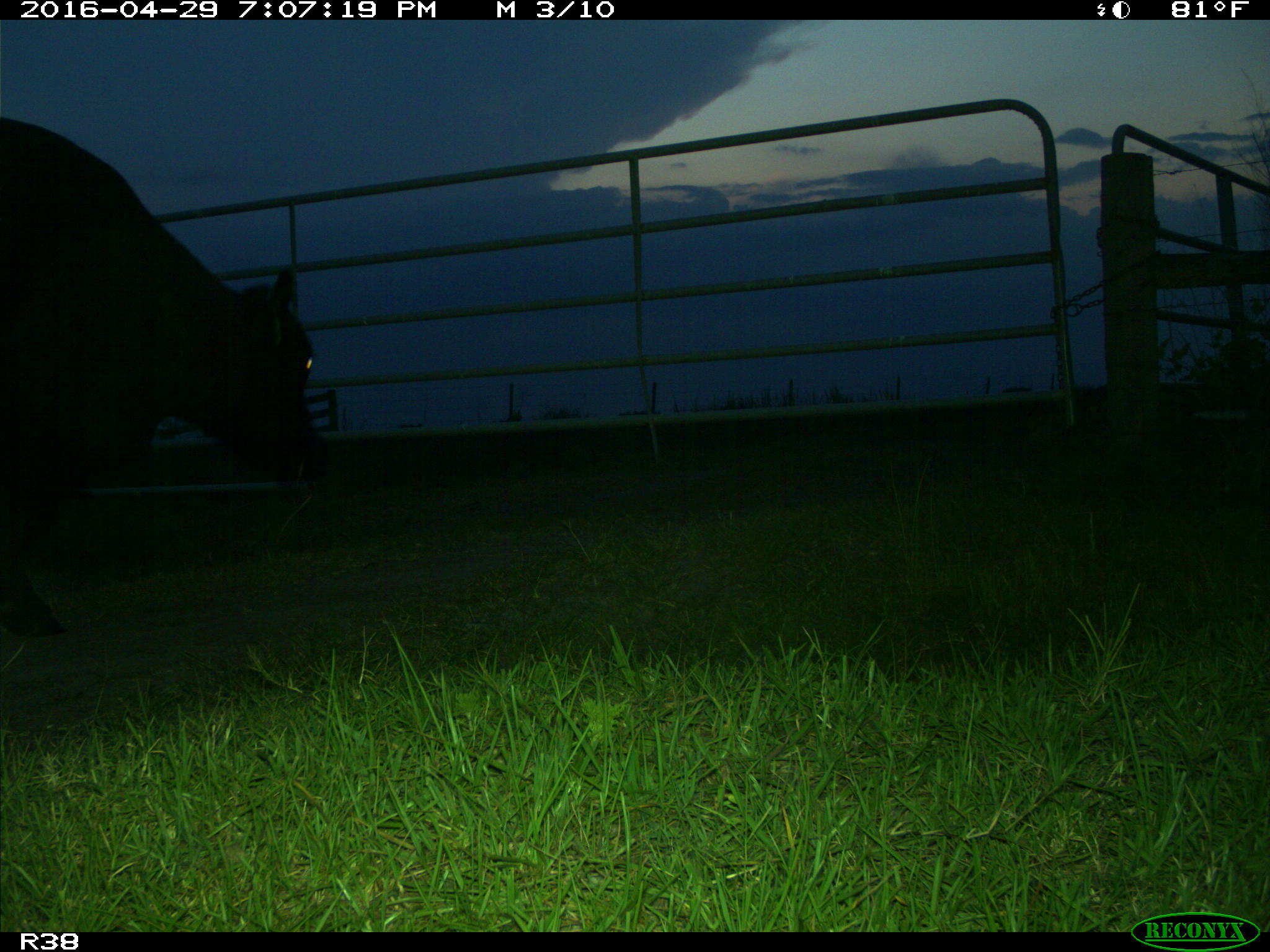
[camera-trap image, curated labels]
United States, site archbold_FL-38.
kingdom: Animalia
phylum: Chordata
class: Mammalia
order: Artiodactyla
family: Bovidae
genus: Bos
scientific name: Bos taurus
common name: domestic cow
Bos taurus (domestic cow).